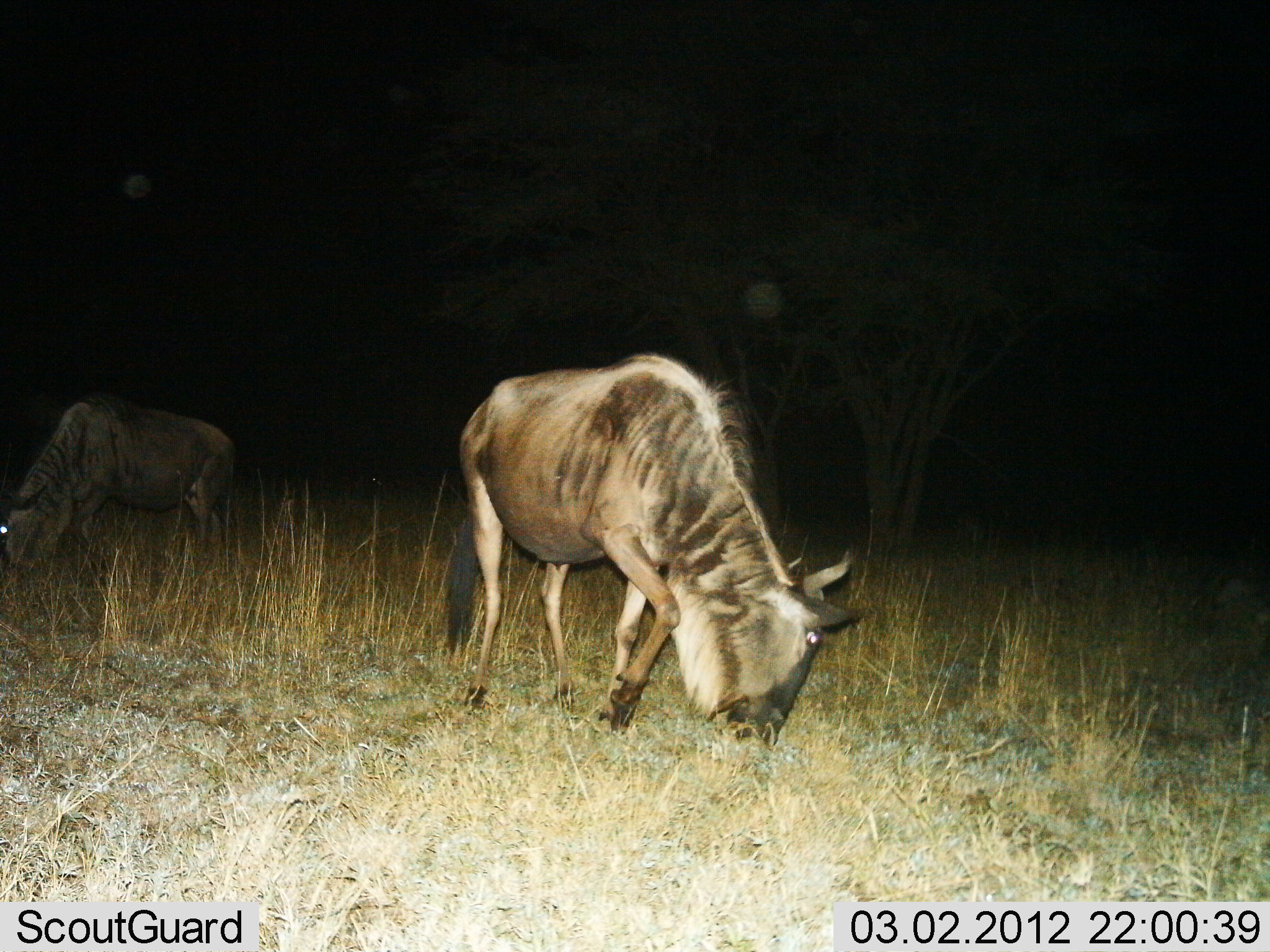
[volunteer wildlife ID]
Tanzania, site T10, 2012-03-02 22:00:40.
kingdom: Animalia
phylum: Chordata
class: Mammalia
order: Artiodactyla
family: Bovidae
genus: Connochaetes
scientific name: Connochaetes taurinus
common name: blue wildebeest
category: wildebeest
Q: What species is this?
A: Wildebeest (blue wildebeest) (Connochaetes taurinus).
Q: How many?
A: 2.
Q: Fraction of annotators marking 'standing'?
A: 23%.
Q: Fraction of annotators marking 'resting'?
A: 0%.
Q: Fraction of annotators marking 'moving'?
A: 5%.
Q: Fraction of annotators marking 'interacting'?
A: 0%.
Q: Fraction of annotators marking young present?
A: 0%.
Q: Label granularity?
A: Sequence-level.